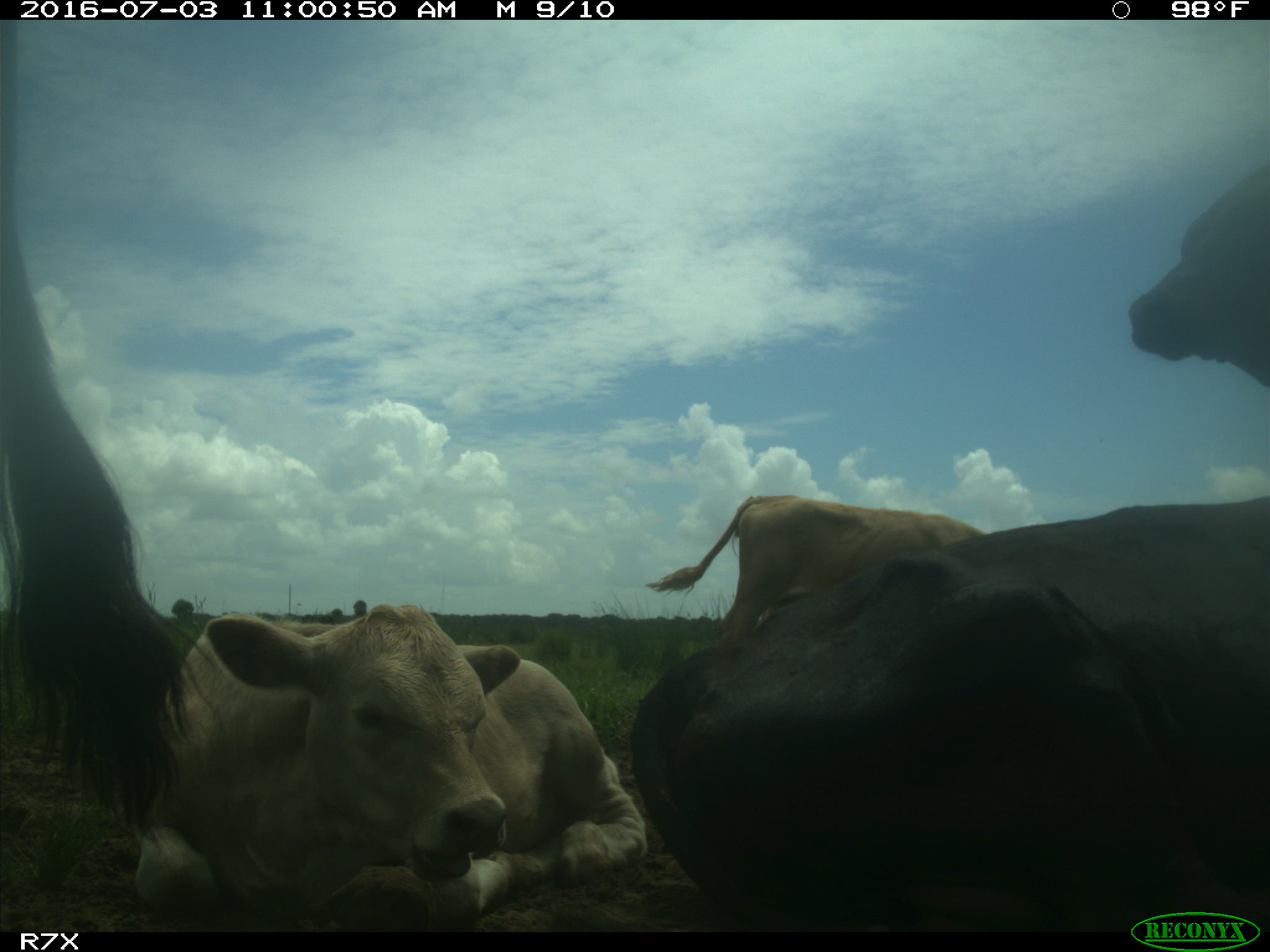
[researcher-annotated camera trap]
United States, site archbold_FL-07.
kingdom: Animalia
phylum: Chordata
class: Mammalia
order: Artiodactyla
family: Bovidae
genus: Bos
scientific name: Bos taurus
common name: domestic cow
Bos taurus (domestic cow).